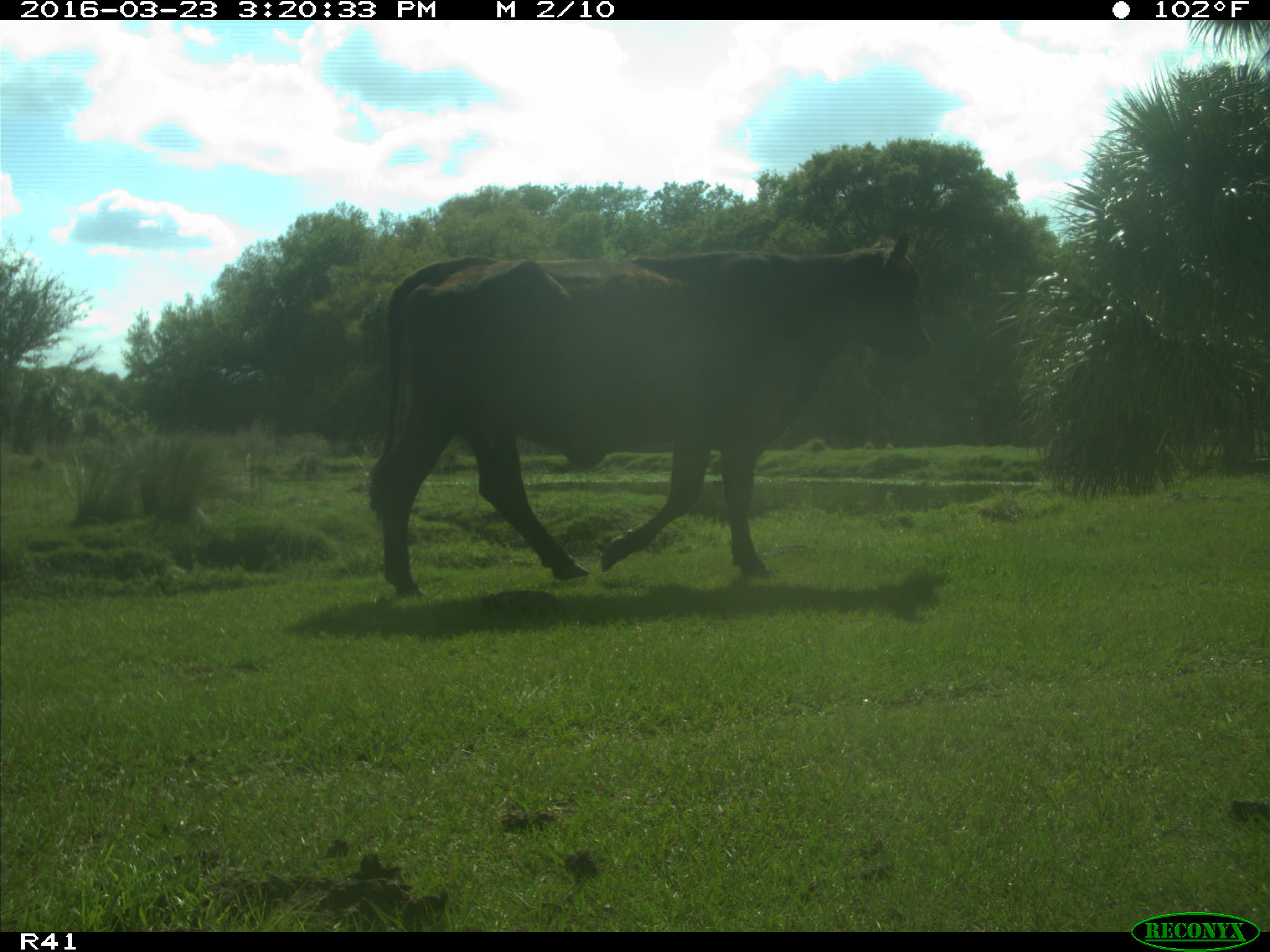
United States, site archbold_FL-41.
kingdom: Animalia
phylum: Chordata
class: Mammalia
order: Artiodactyla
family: Bovidae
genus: Bos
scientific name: Bos taurus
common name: domestic cow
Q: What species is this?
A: Bos taurus (domestic cow).